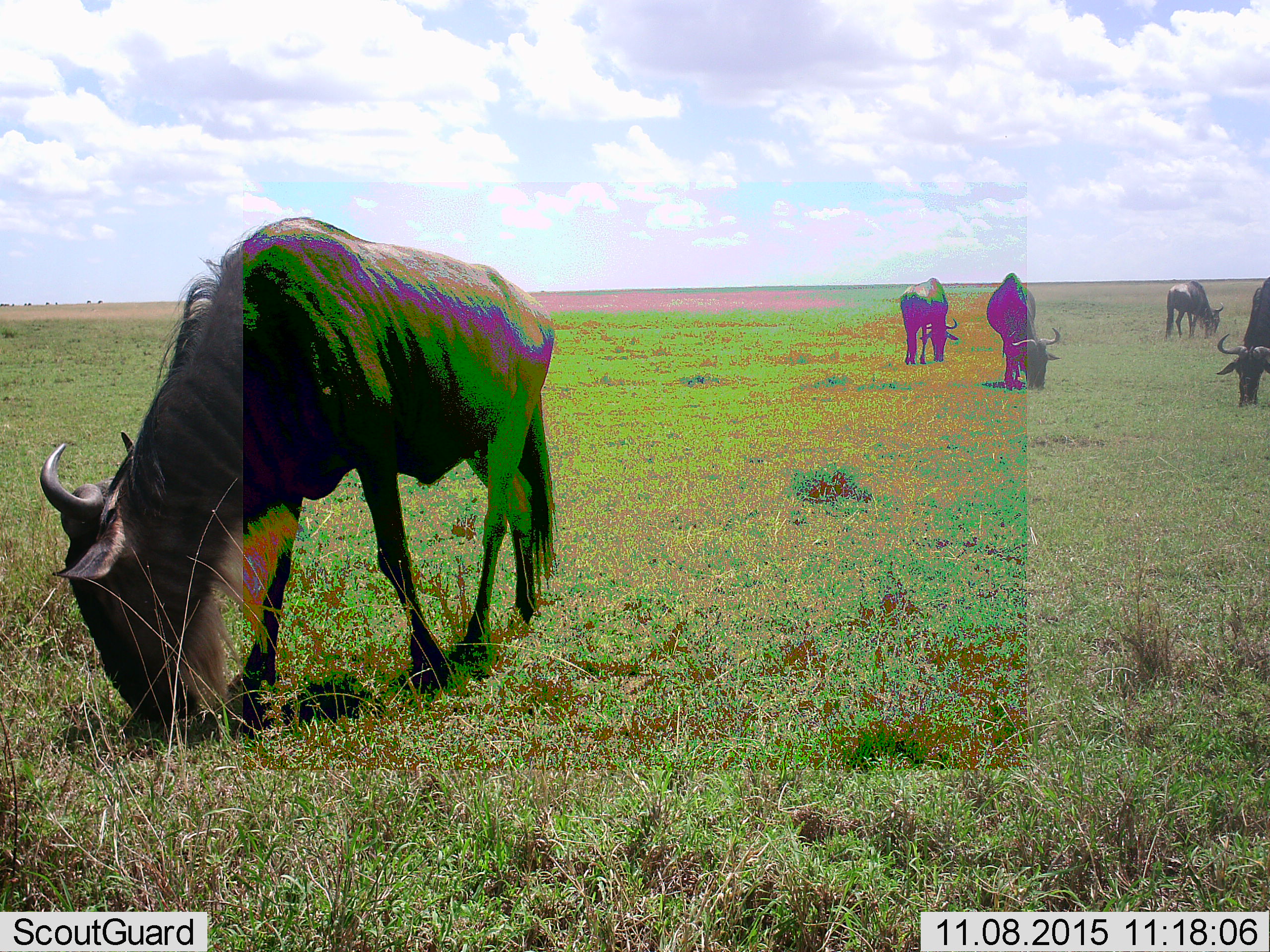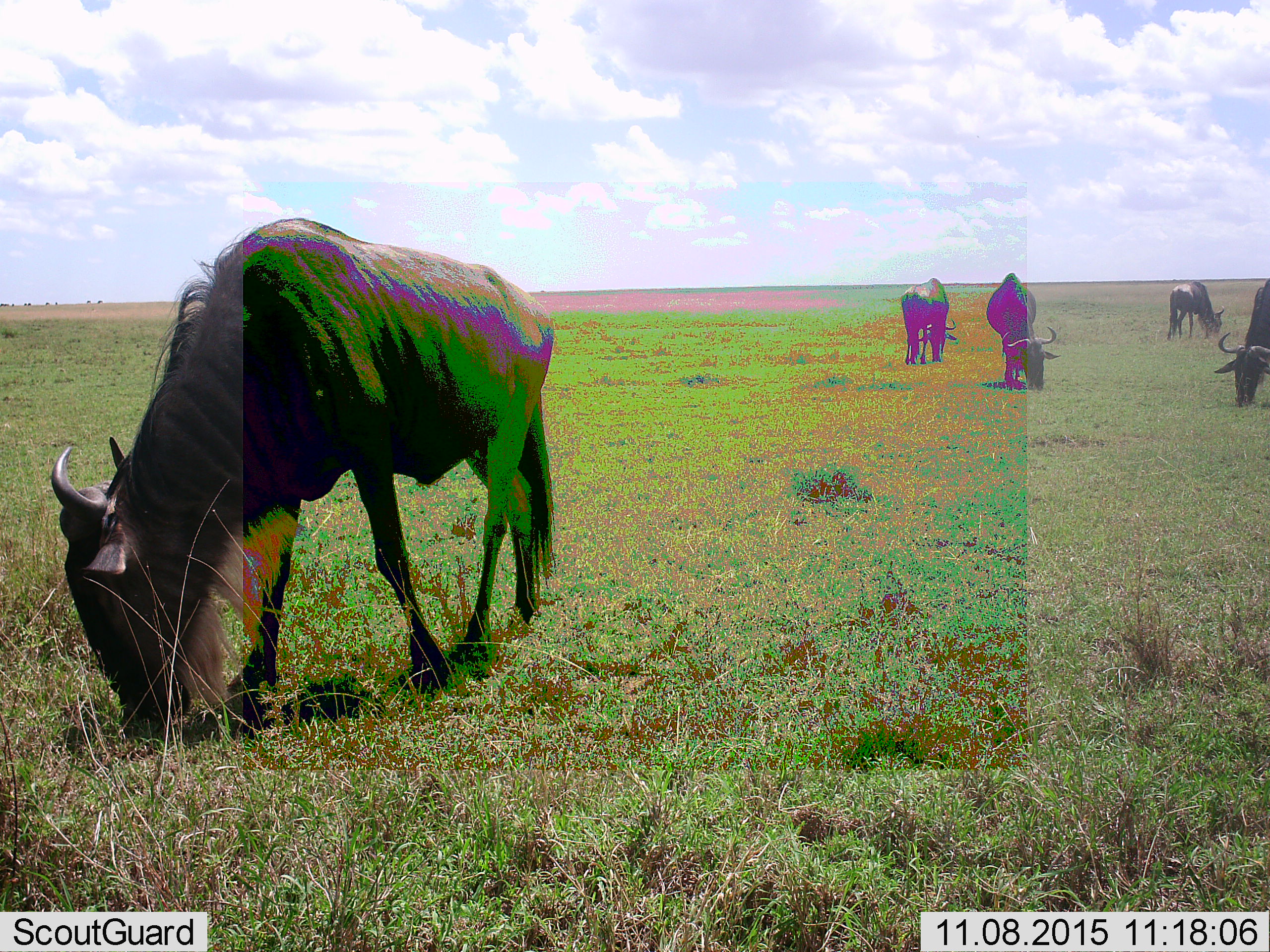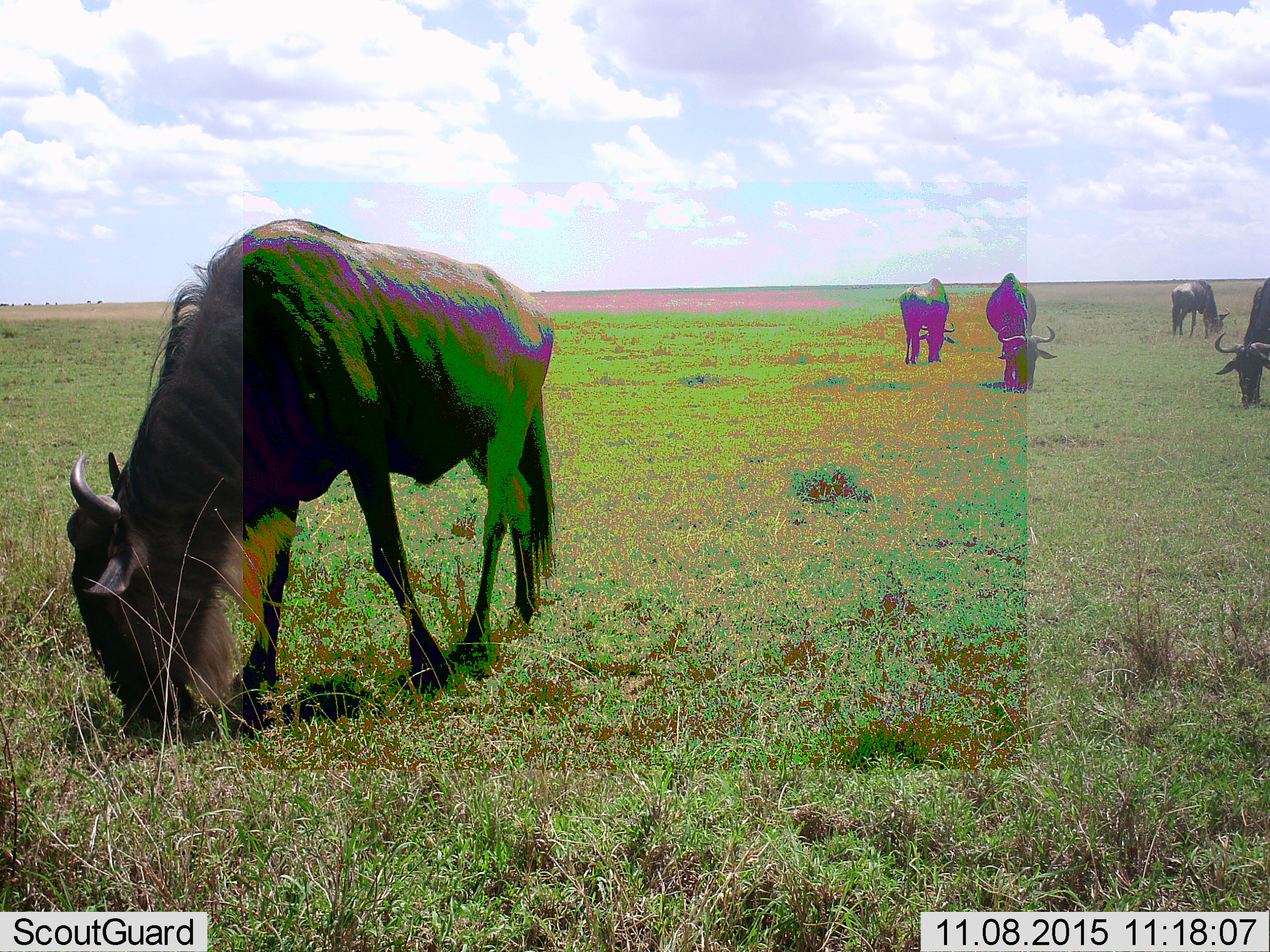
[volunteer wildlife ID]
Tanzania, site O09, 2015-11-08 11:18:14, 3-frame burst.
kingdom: Animalia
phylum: Chordata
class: Mammalia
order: Artiodactyla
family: Bovidae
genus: Connochaetes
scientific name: Connochaetes taurinus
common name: blue wildebeest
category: wildebeest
Wildebeest (blue wildebeest) (Connochaetes taurinus), count 5. Behavior (volunteer vote fractions): standing 17%, resting 0%, moving 0%, interacting 0%. Young present (vote fraction): 0%. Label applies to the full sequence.